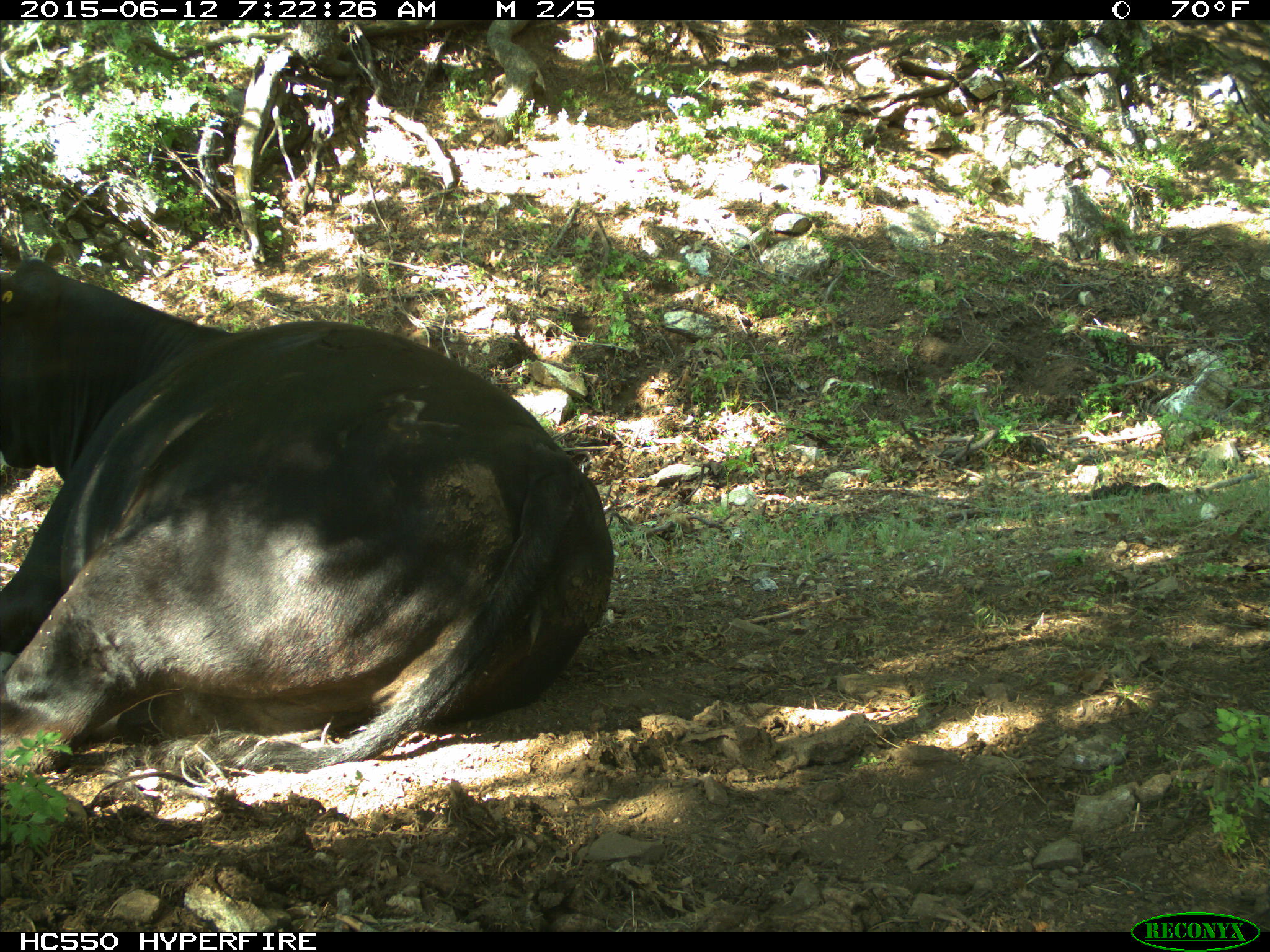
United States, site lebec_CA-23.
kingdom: Animalia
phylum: Chordata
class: Mammalia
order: Artiodactyla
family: Bovidae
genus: Bos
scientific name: Bos taurus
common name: domestic cow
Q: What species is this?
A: Bos taurus (domestic cow).